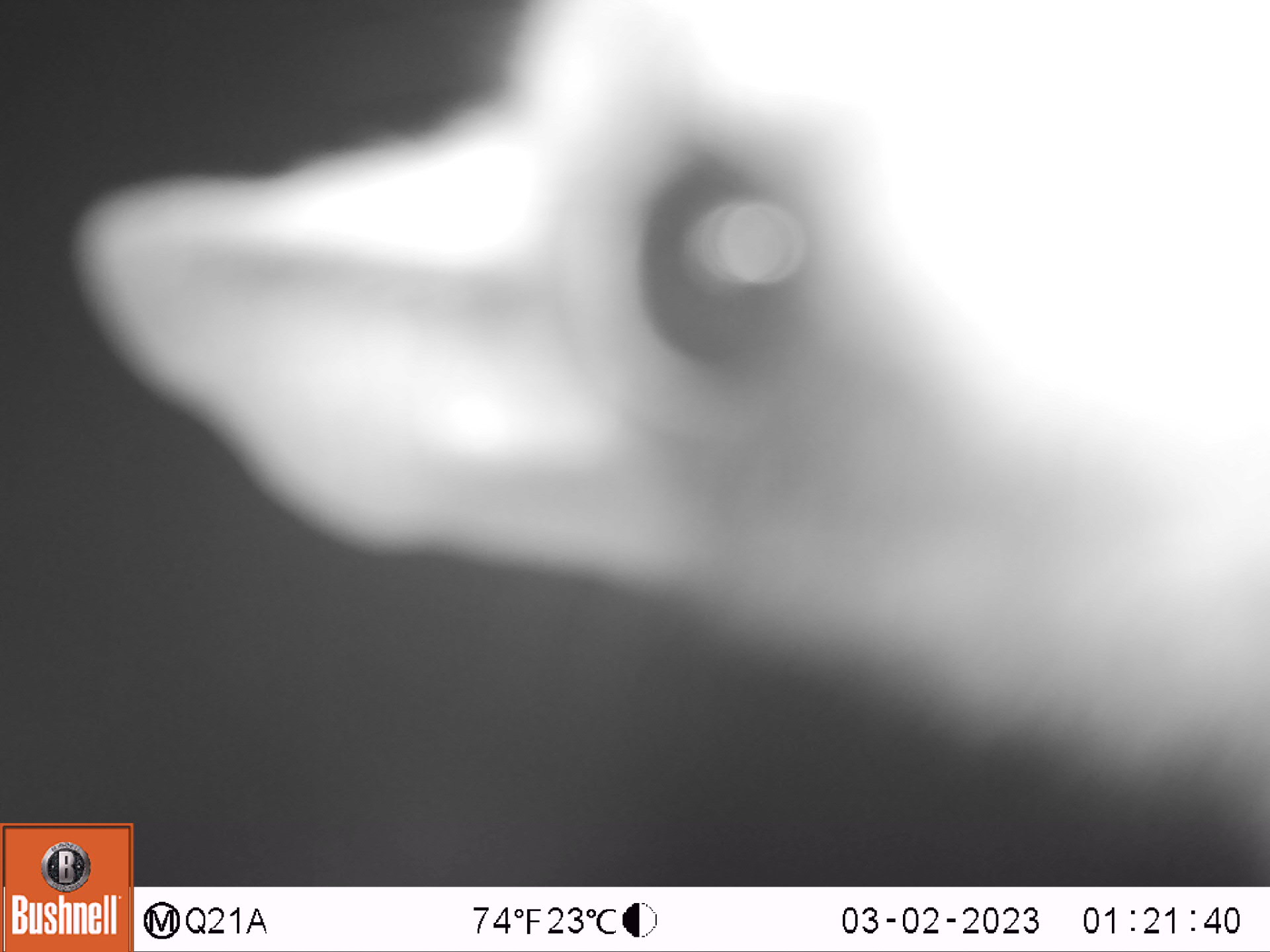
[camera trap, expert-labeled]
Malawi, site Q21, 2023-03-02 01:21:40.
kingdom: Animalia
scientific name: Animalia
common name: other animal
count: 1